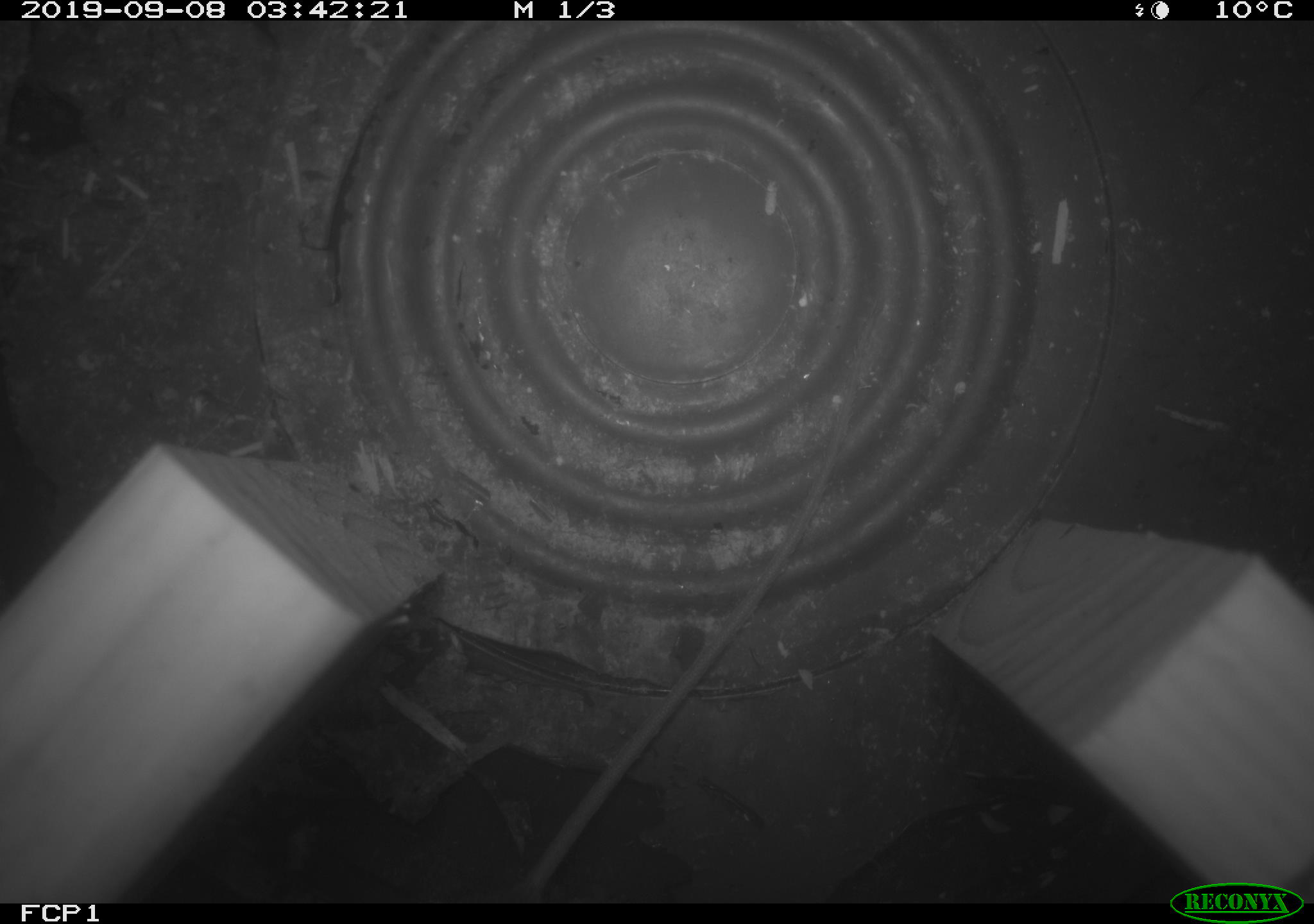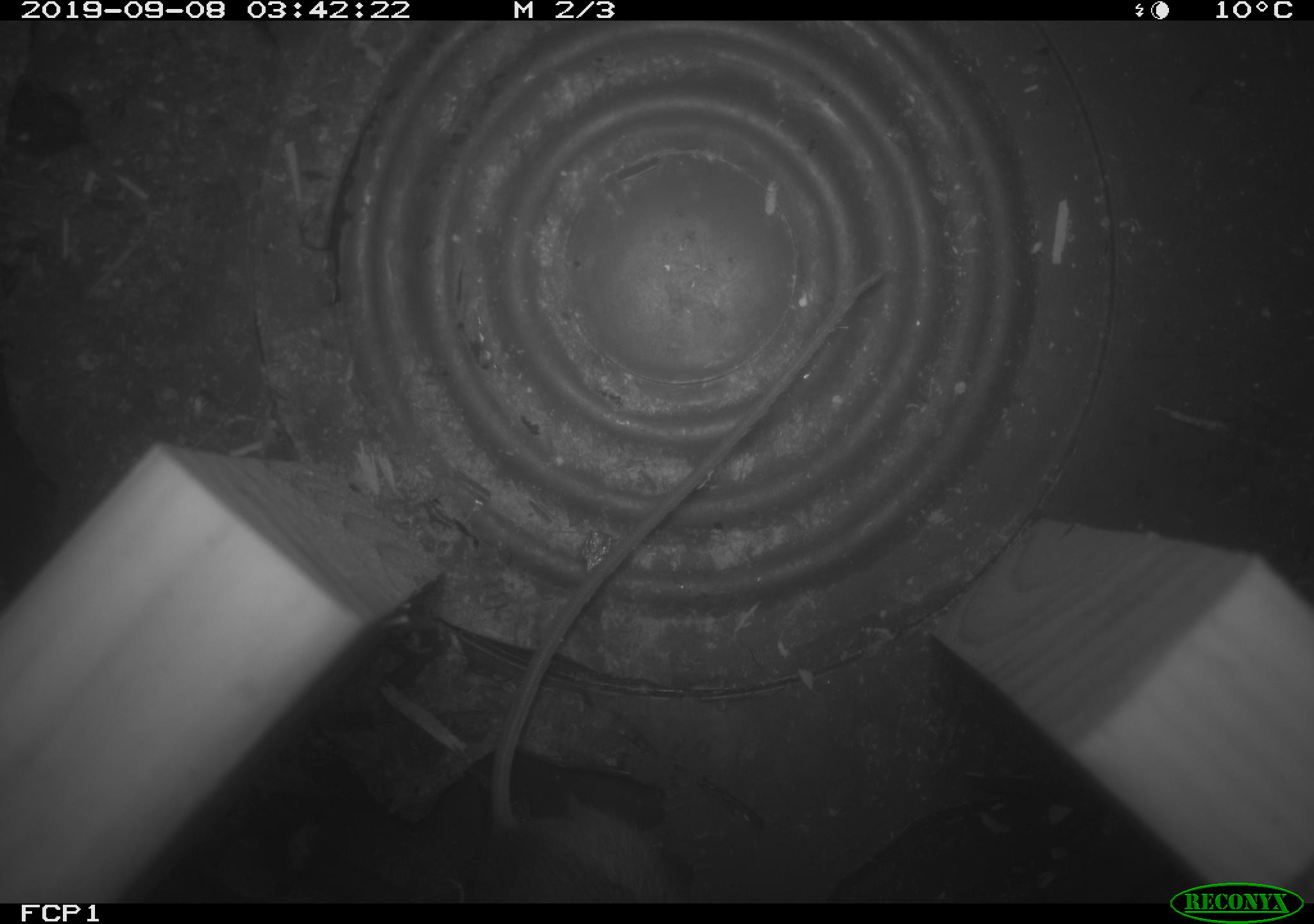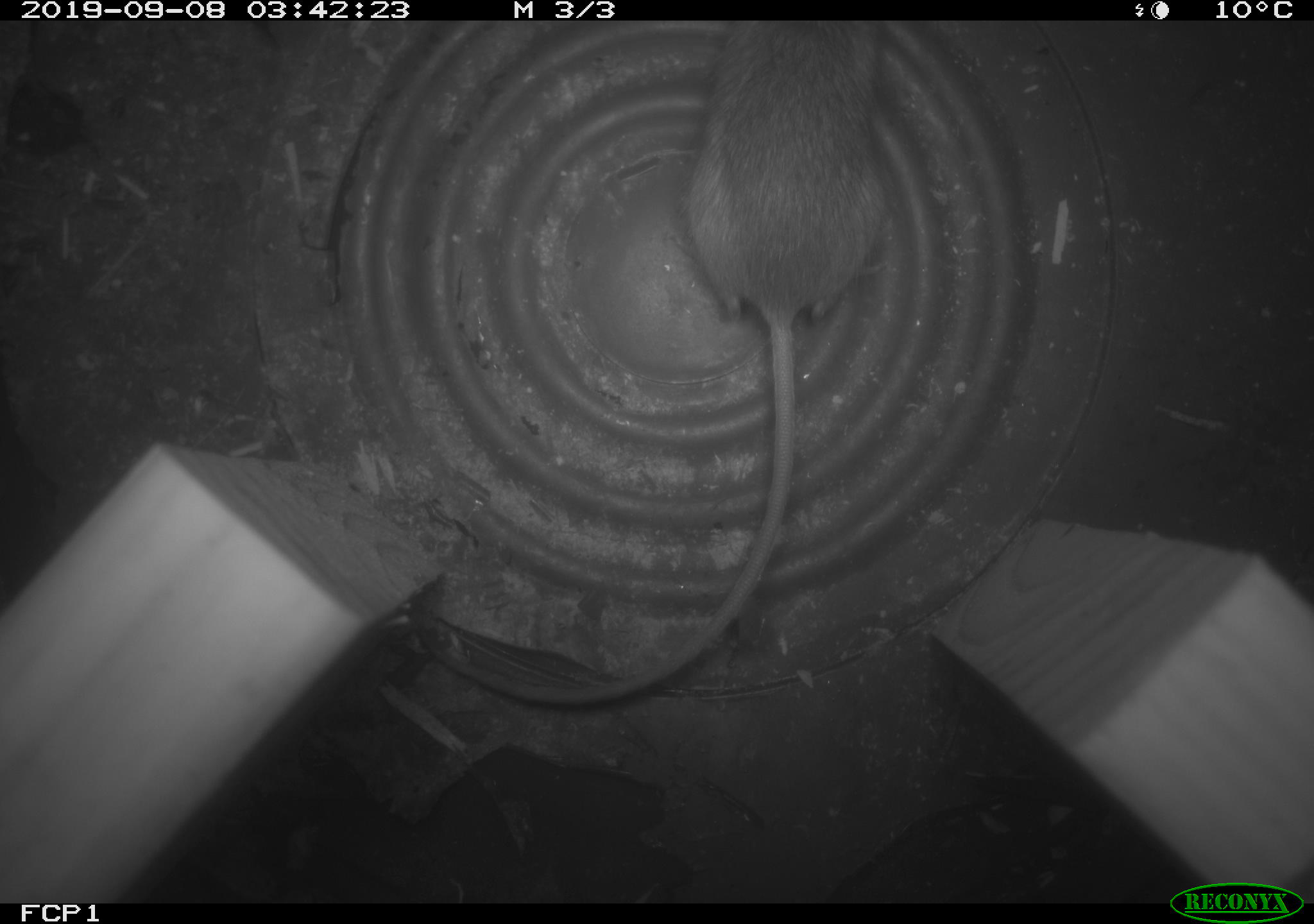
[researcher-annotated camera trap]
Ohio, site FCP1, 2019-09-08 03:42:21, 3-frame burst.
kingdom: Animalia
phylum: Chordata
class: Mammalia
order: Rodentia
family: Zapodidae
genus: Napaeozapus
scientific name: Napaeozapus insignis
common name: woodland jumping mouse